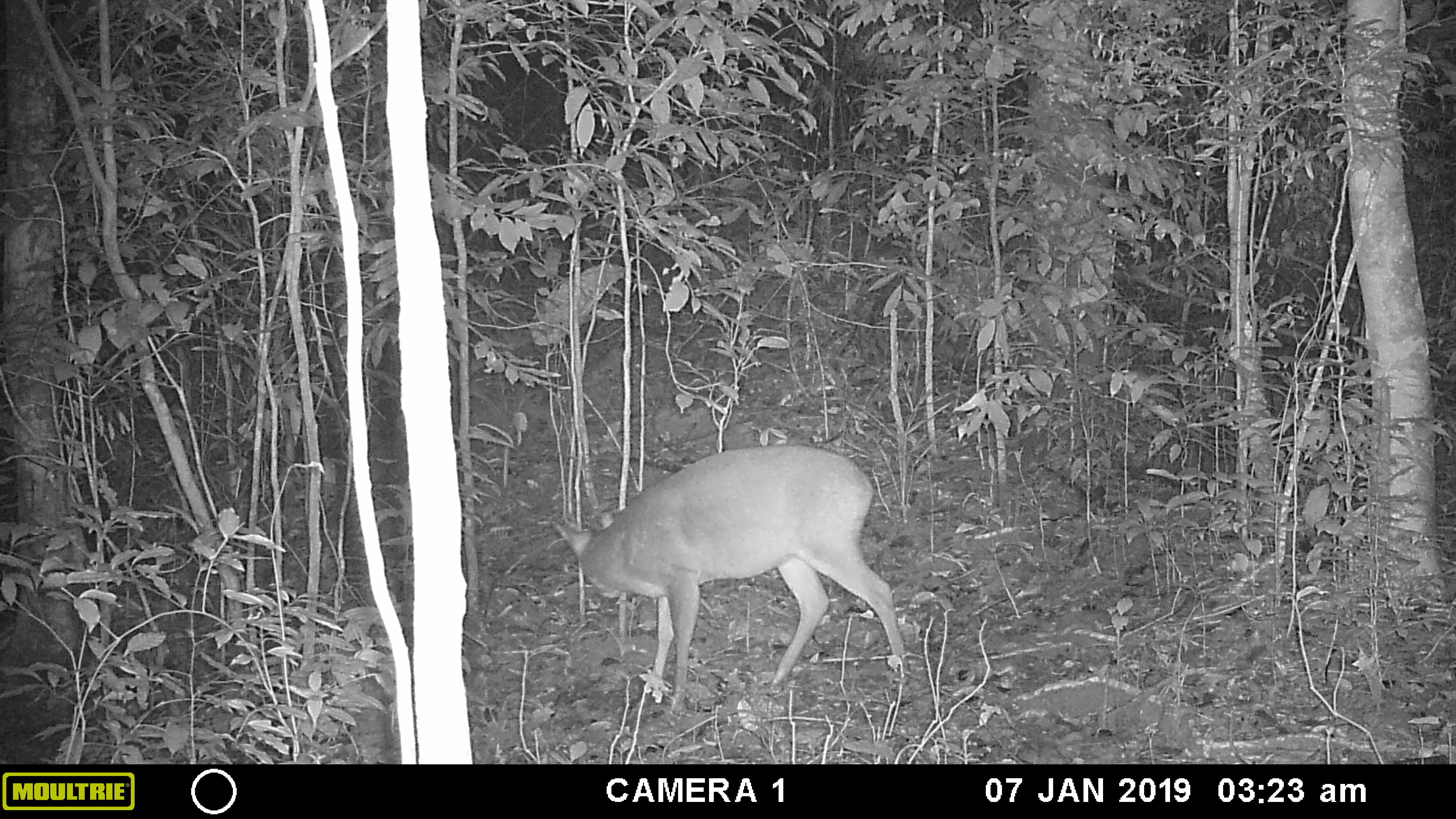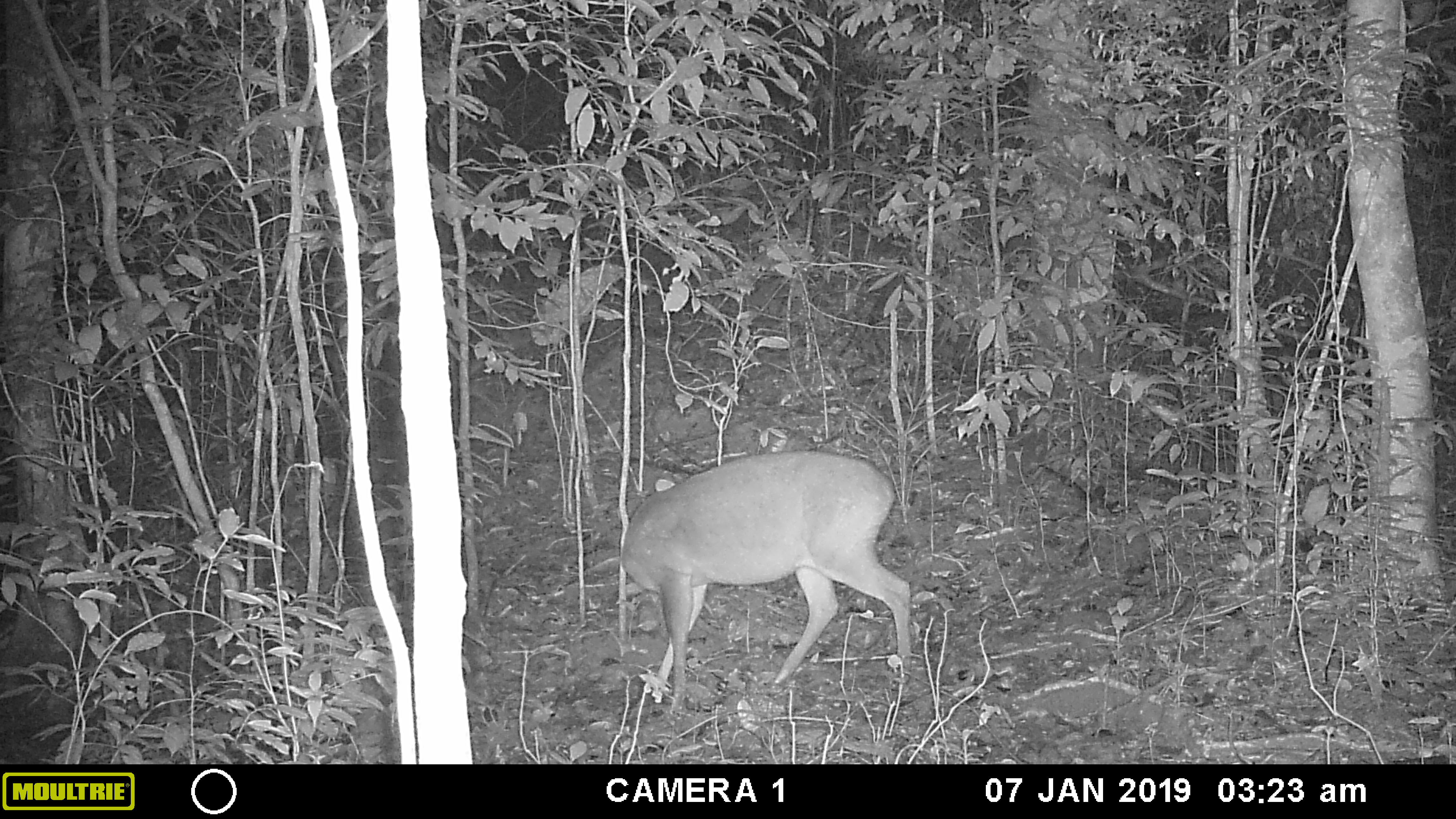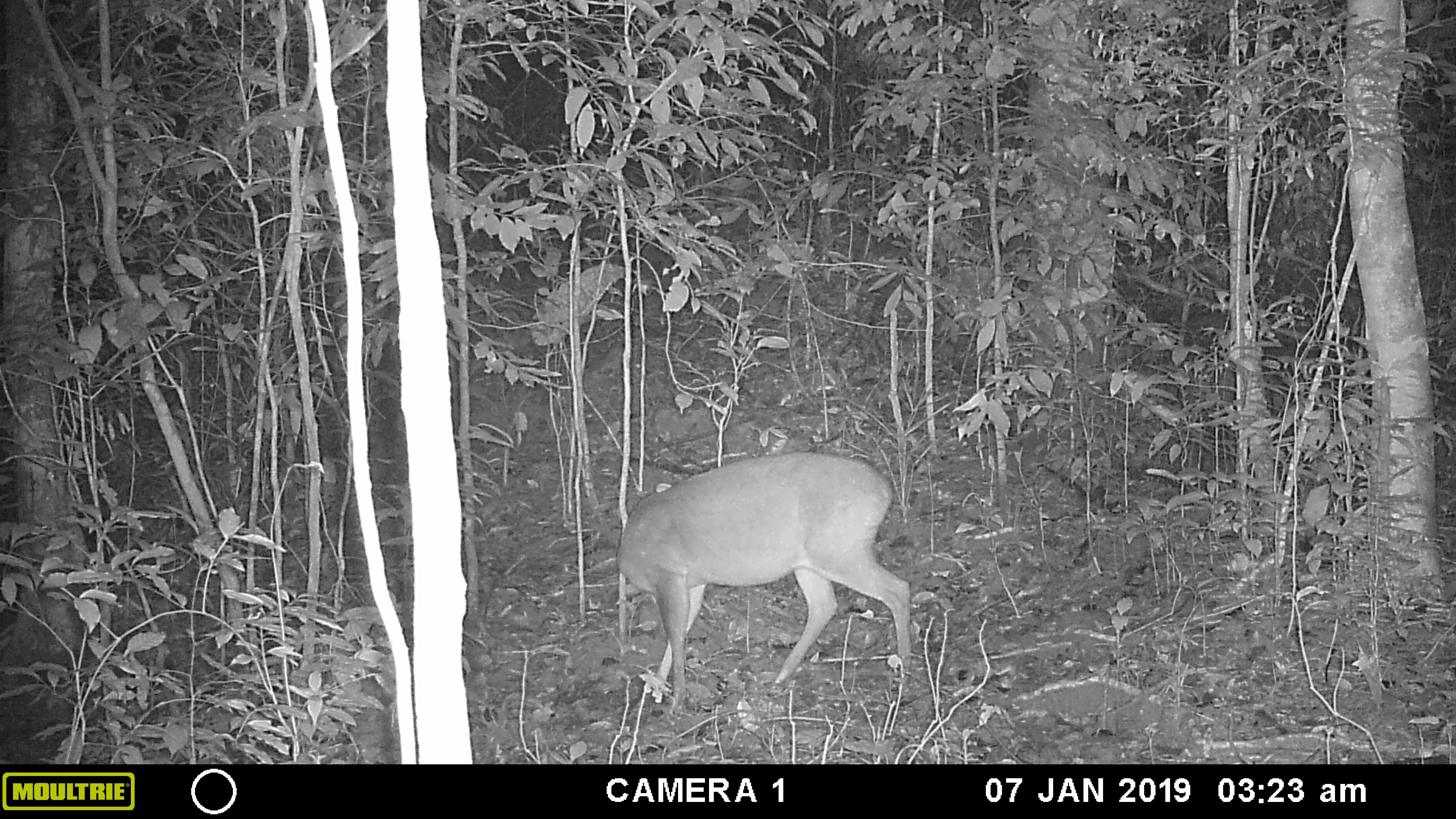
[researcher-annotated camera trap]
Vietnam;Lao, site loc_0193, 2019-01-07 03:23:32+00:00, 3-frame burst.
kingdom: Animalia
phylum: Chordata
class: Mammalia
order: Artiodactyla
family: Cervidae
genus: Muntiacus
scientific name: Muntiacus vuquangensis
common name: large-antlered muntjac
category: large antlered muntjac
Large antlered muntjac (large-antlered muntjac) (Muntiacus vuquangensis). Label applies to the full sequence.